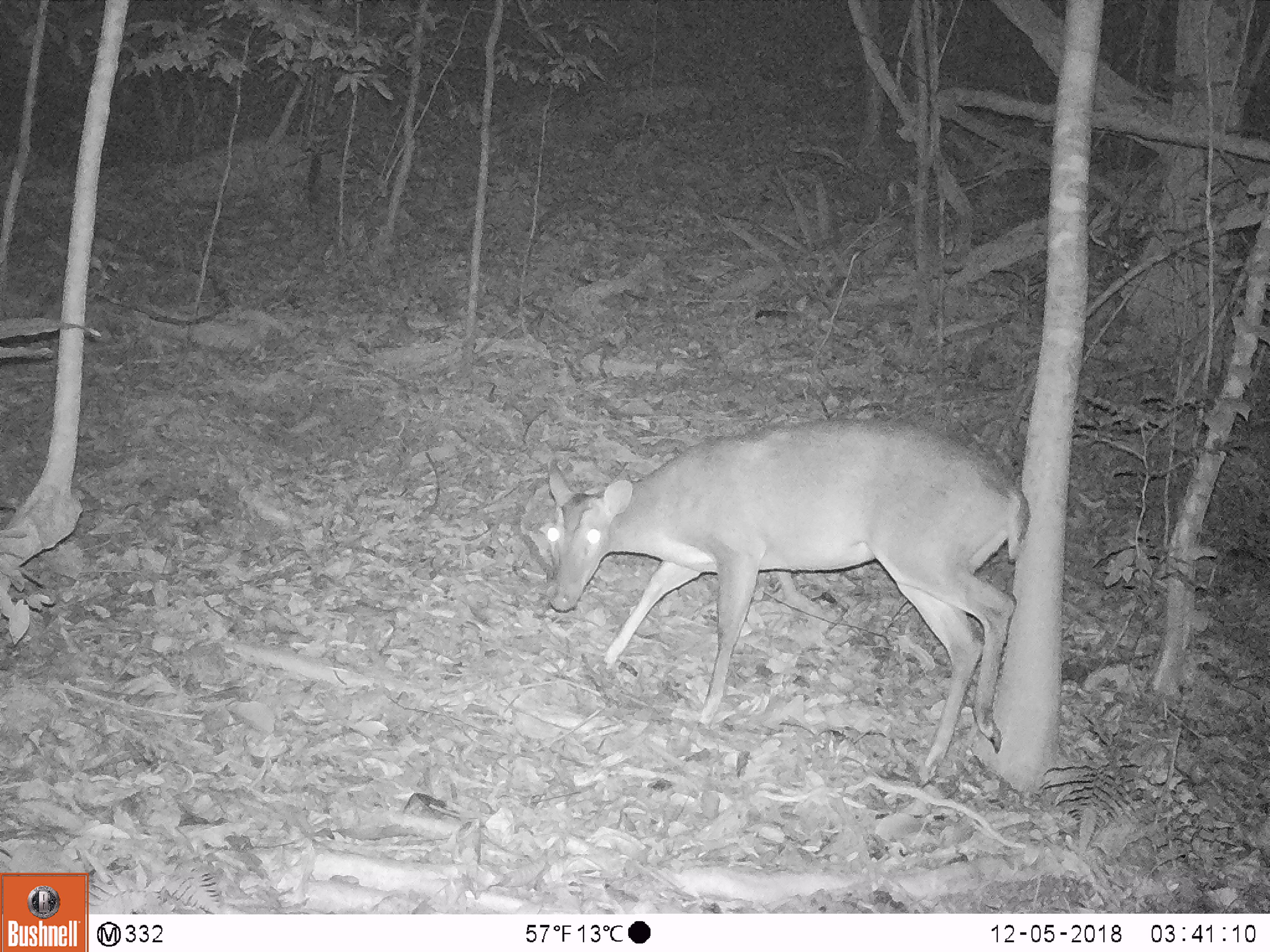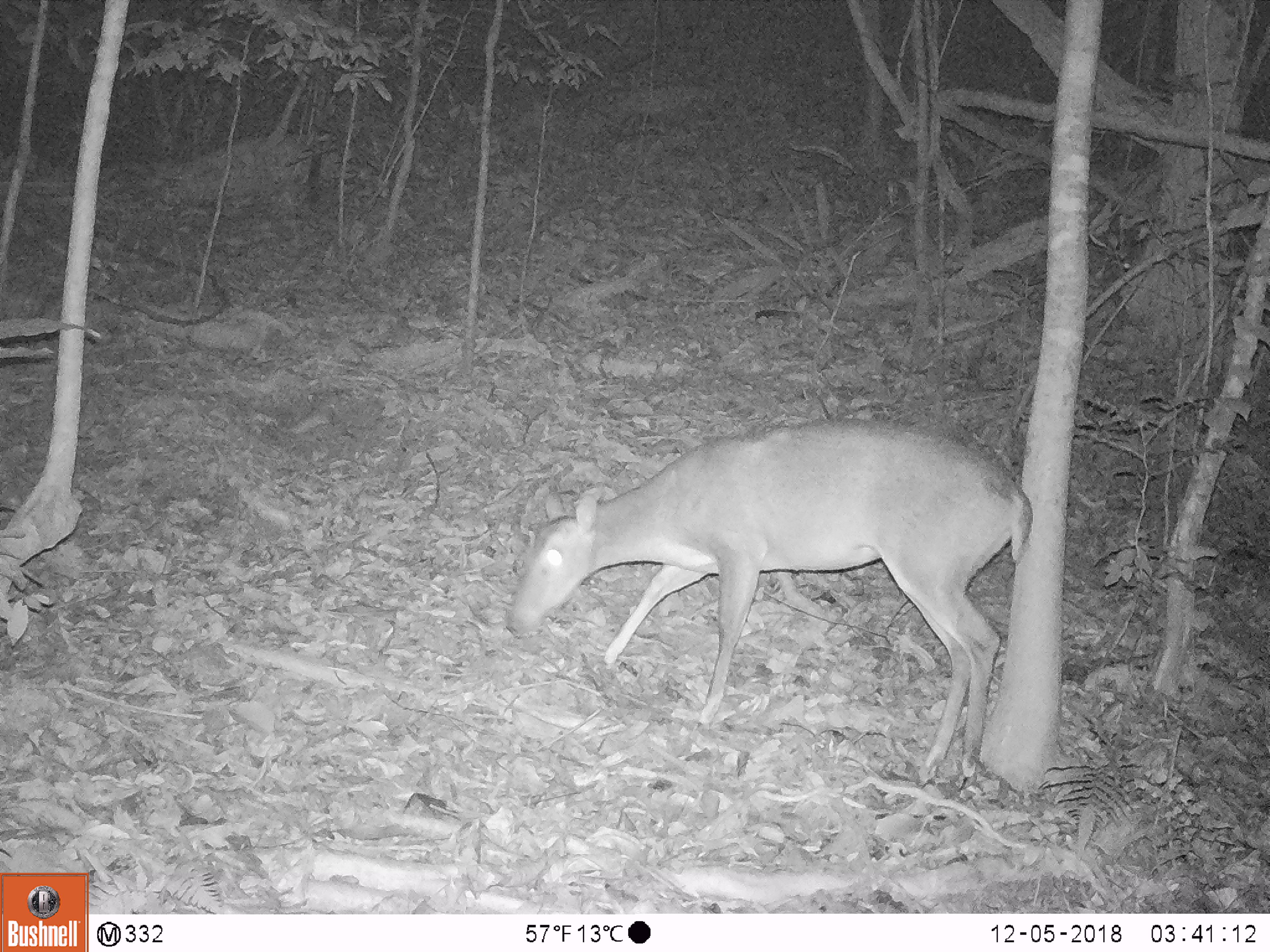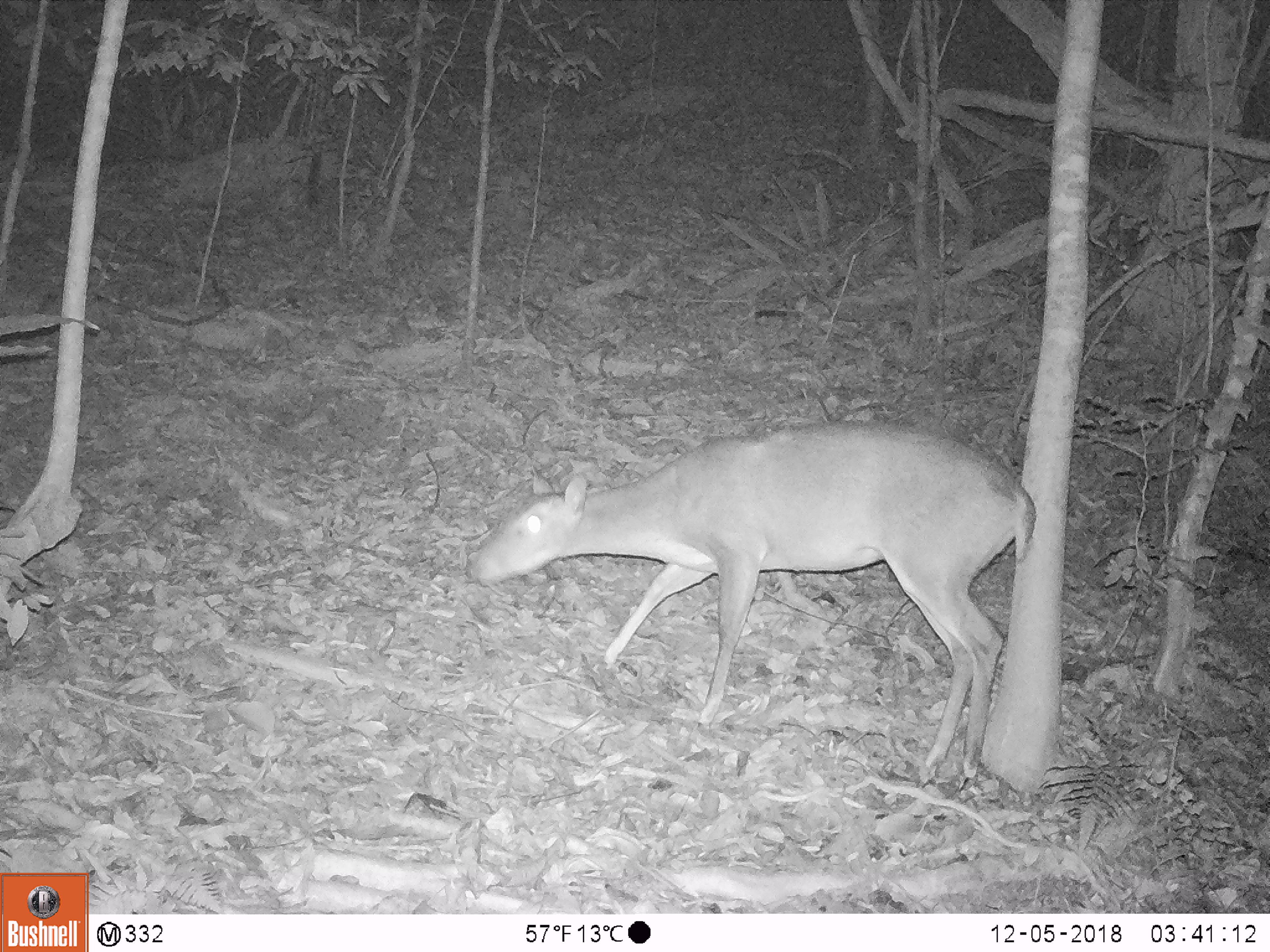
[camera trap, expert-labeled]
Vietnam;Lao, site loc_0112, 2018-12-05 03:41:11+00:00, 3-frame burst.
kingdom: Animalia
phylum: Chordata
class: Mammalia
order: Artiodactyla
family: Cervidae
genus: Muntiacus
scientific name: Muntiacus vuquangensis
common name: large-antlered muntjac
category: large antlered muntjac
Large antlered muntjac (large-antlered muntjac) (Muntiacus vuquangensis). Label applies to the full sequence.